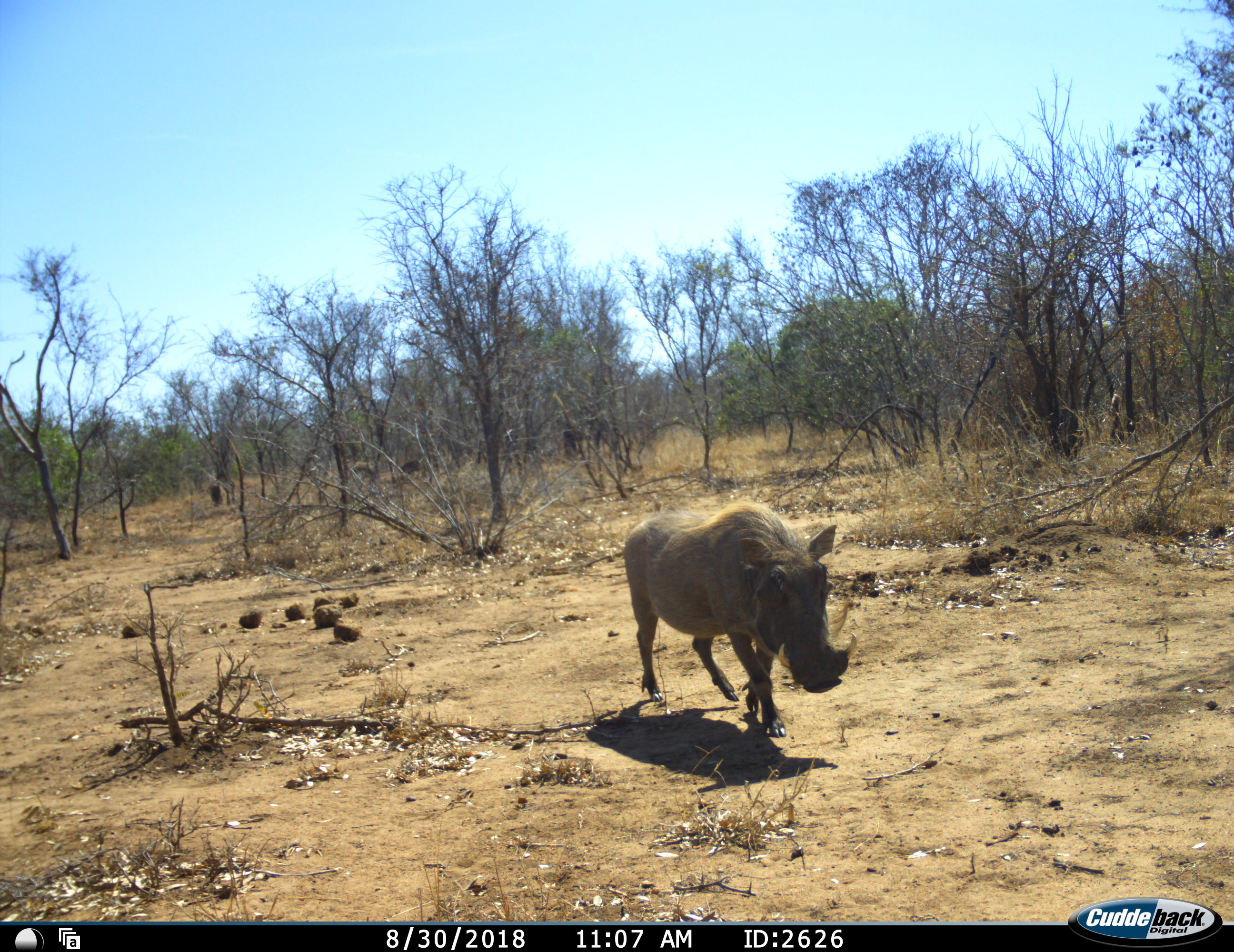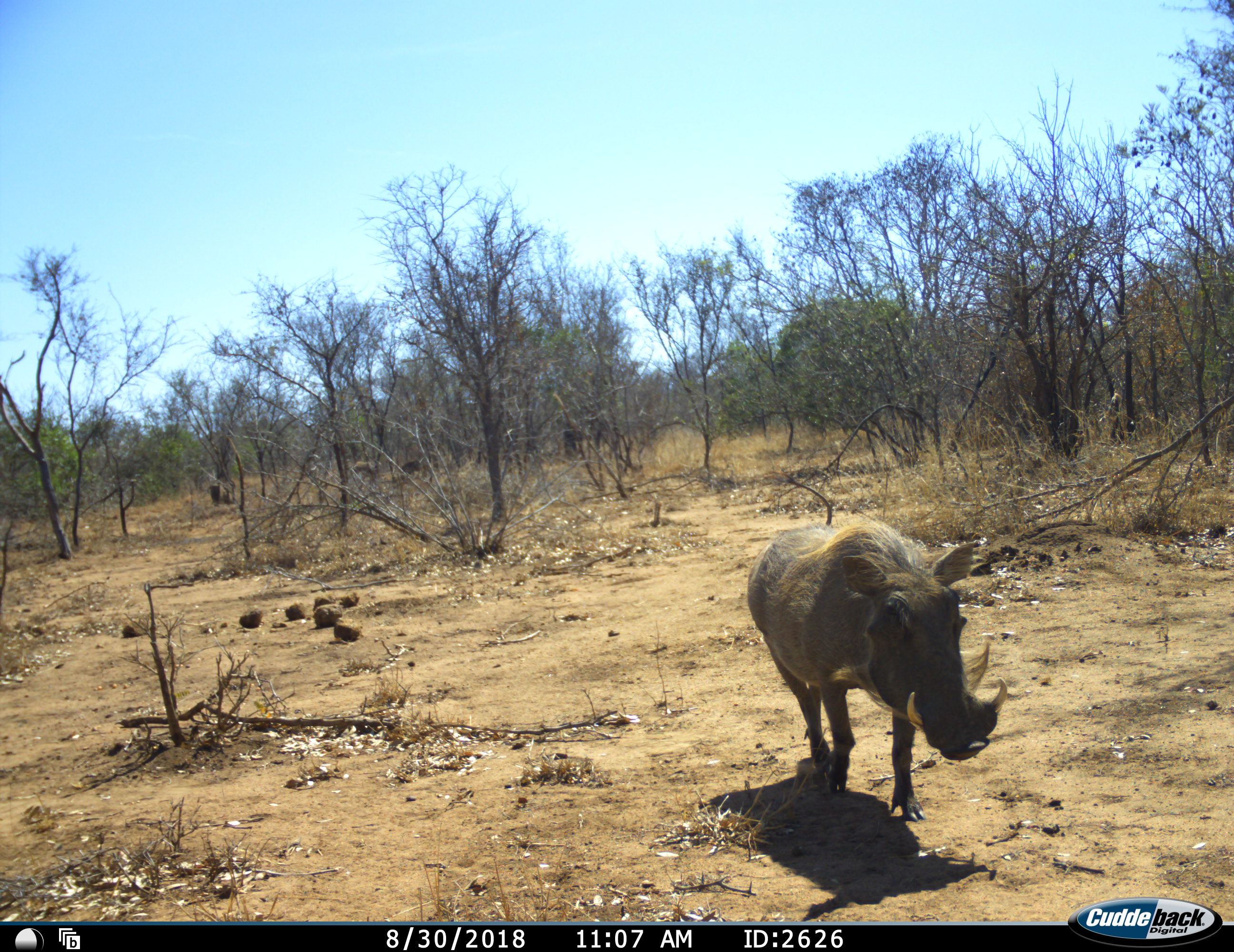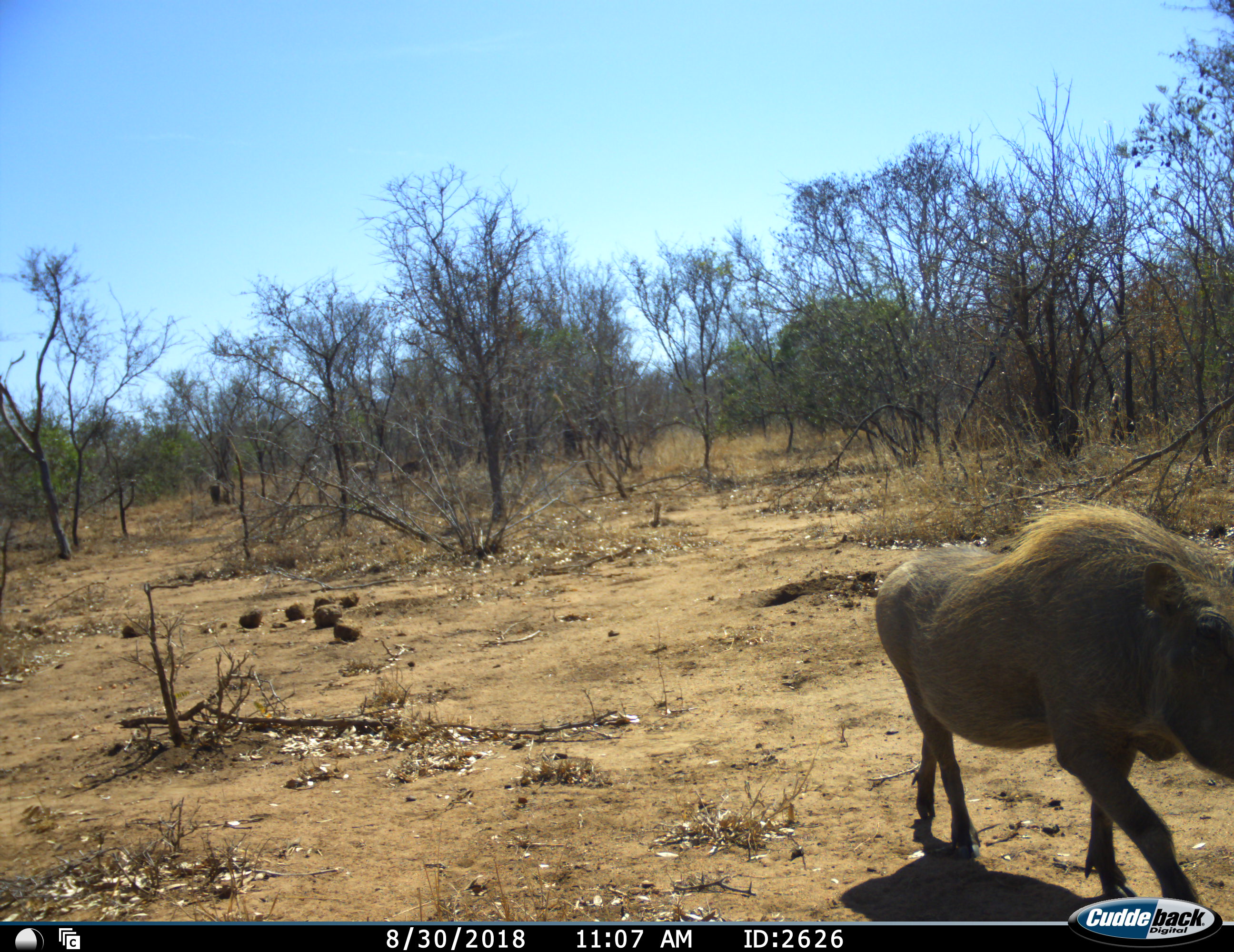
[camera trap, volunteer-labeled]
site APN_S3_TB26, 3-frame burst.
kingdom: Animalia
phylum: Chordata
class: Mammalia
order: Artiodactyla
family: Suidae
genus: Phacochoerus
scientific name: Phacochoerus africanus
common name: warthog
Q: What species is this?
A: Warthog (Phacochoerus africanus).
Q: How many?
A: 1.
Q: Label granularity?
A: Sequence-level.